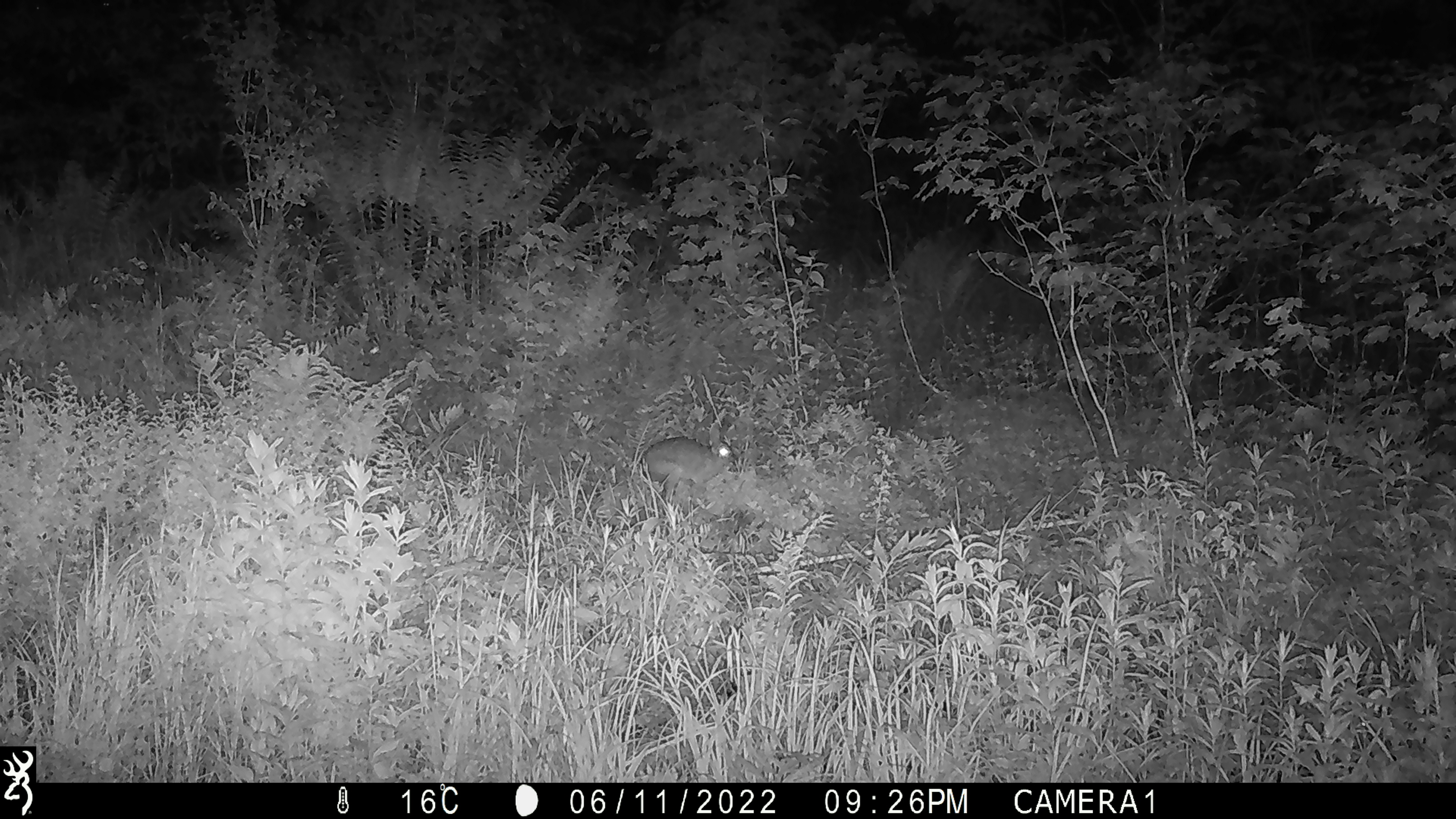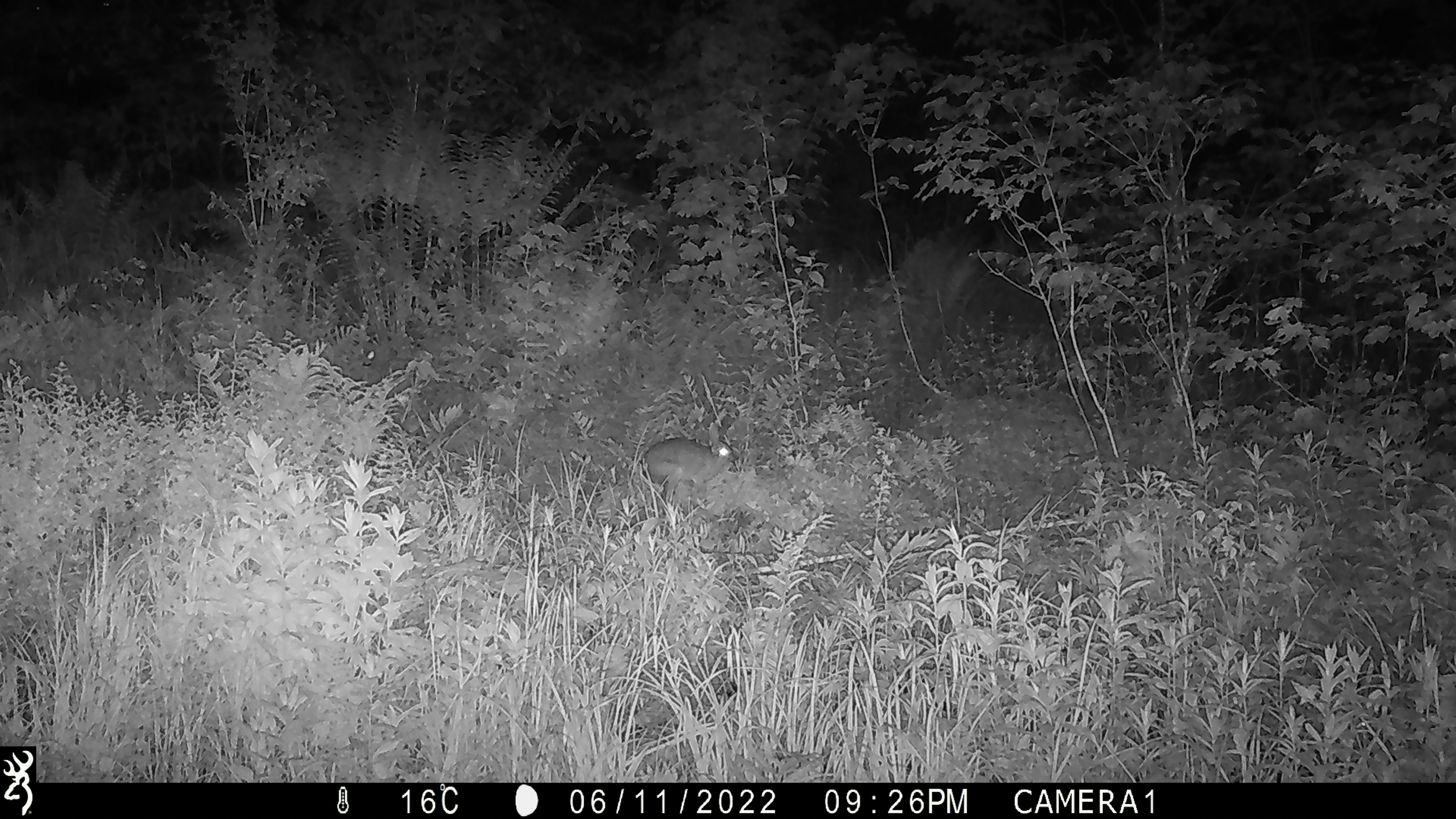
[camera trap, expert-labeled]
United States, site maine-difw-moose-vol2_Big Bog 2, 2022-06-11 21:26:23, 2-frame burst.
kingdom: Animalia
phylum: Chordata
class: Mammalia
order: Lagomorpha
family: Leporidae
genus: Lepus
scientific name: Lepus americanus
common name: snowshoe hare